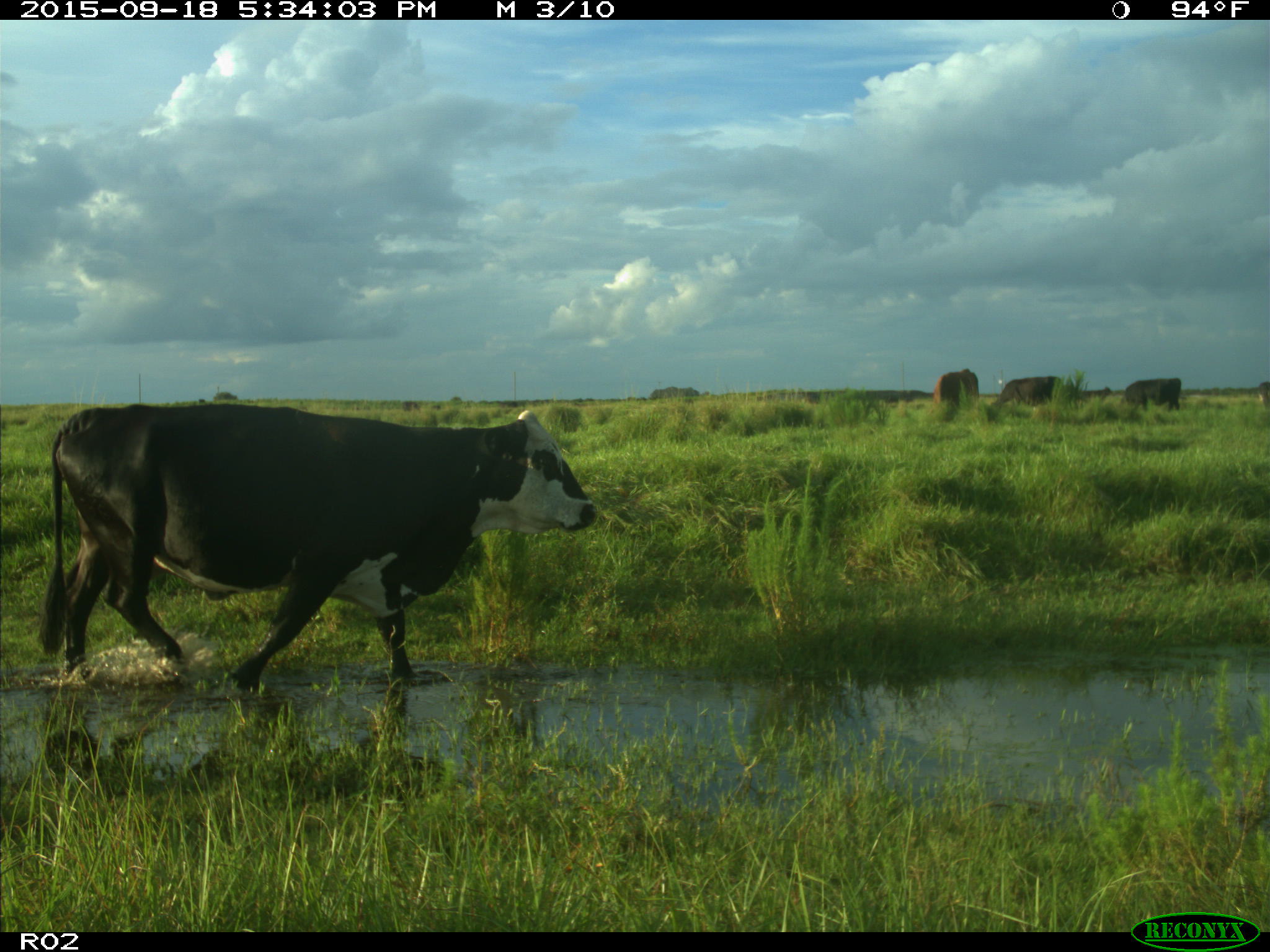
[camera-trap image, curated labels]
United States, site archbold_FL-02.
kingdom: Animalia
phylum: Chordata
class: Mammalia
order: Artiodactyla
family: Bovidae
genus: Bos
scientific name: Bos taurus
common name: domestic cow